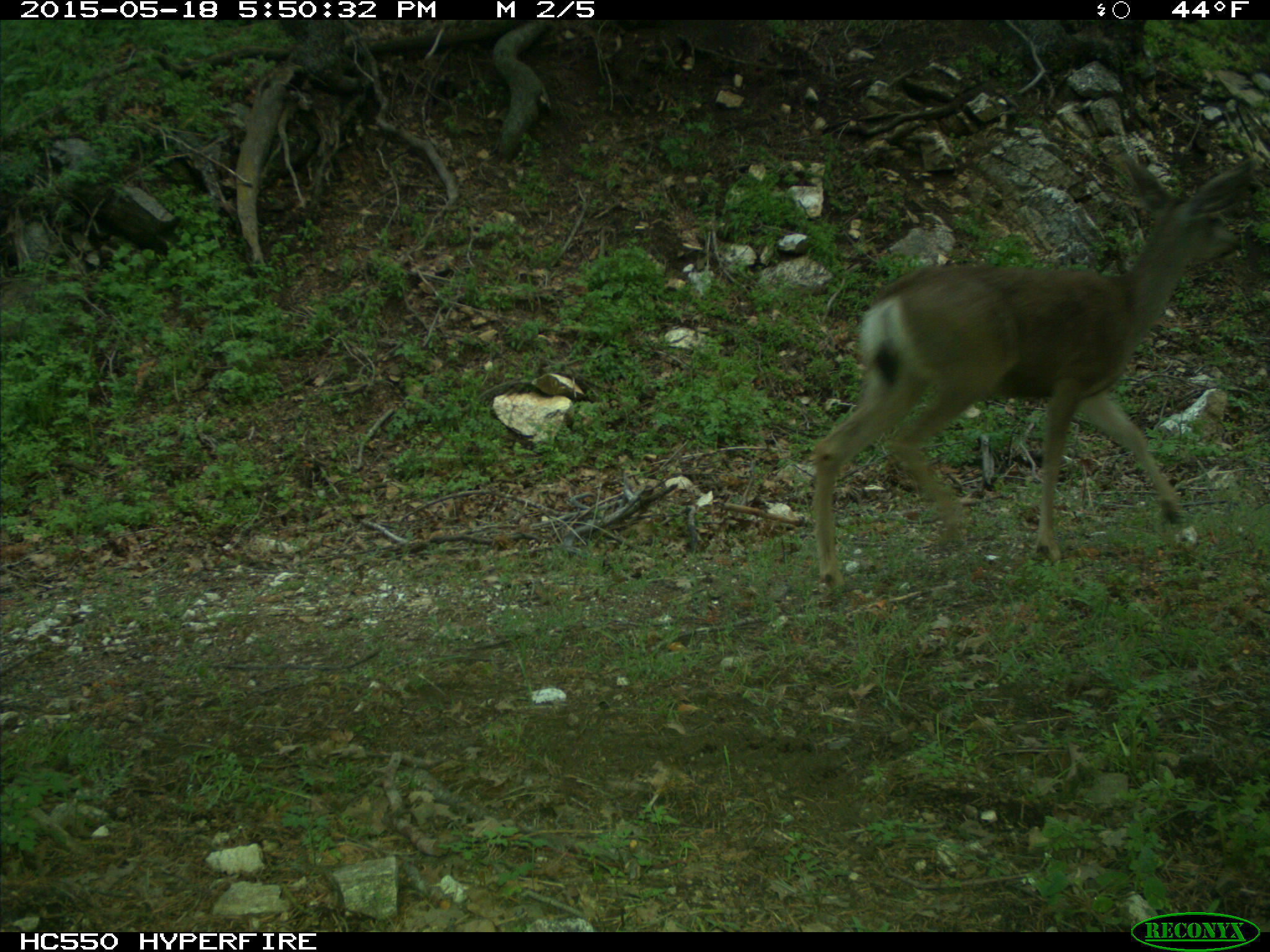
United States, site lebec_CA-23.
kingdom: Animalia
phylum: Chordata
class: Mammalia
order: Artiodactyla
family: Cervidae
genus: Odocoileus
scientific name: Odocoileus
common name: deer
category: unidentified deer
Unidentified deer (deer) (Odocoileus).